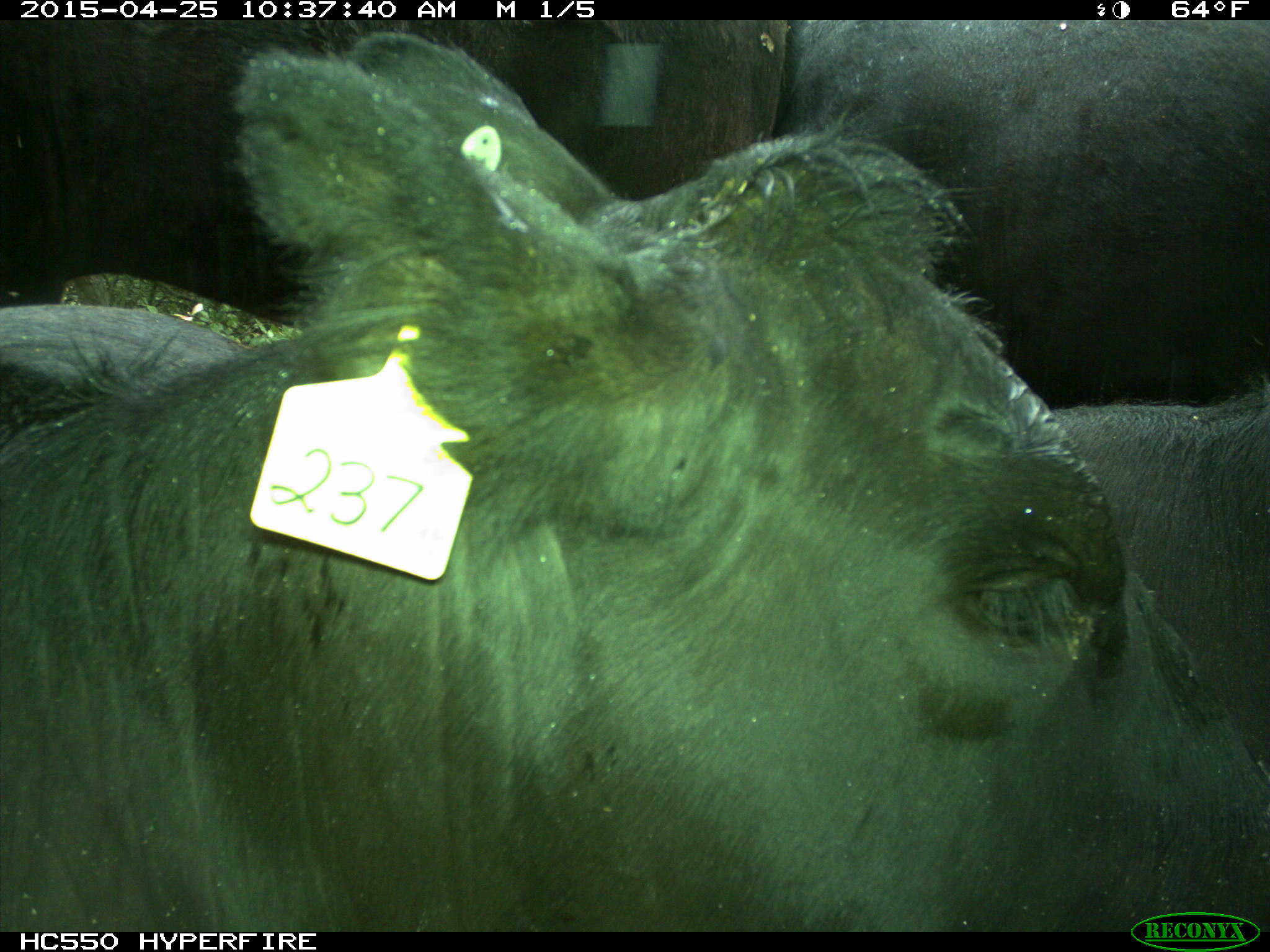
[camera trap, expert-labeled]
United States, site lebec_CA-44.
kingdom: Animalia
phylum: Chordata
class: Mammalia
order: Artiodactyla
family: Suidae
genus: Sus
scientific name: Sus scrofa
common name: wild boar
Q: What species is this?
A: Sus scrofa (wild boar).